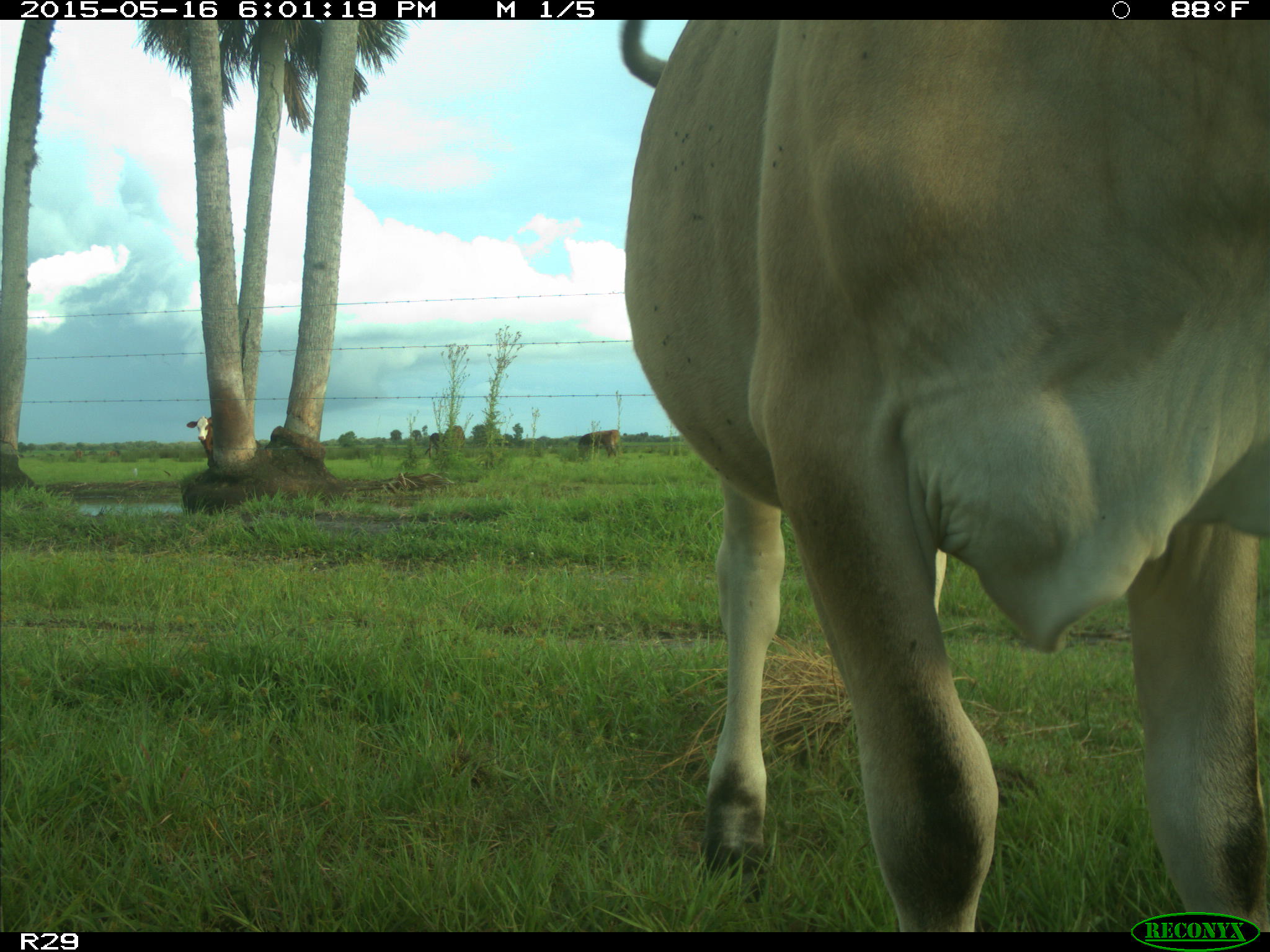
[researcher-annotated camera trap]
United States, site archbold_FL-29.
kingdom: Animalia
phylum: Chordata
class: Mammalia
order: Artiodactyla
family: Bovidae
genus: Bos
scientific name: Bos taurus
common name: domestic cow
Bos taurus (domestic cow).